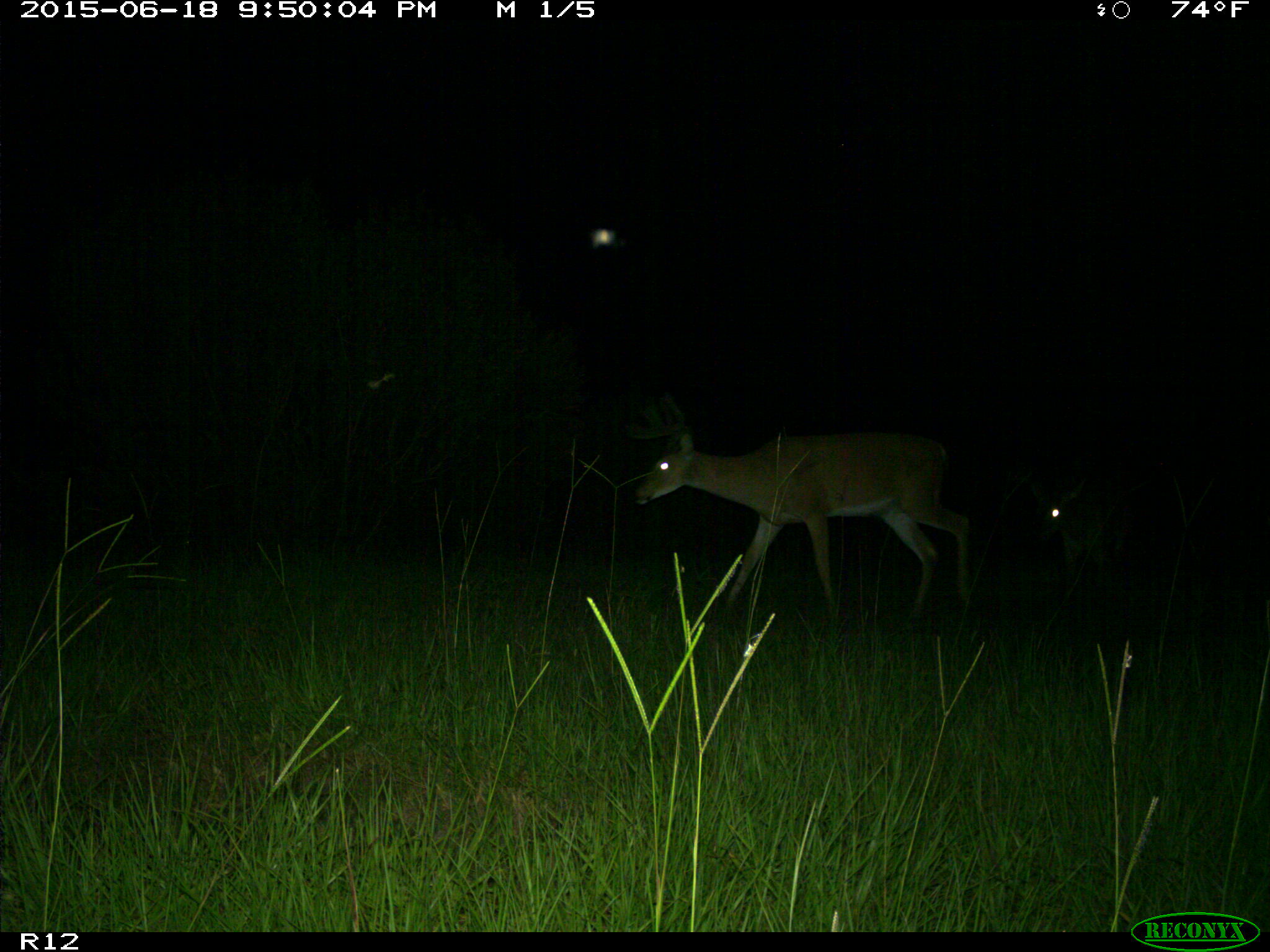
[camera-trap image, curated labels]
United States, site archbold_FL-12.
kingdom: Animalia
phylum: Chordata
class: Mammalia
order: Artiodactyla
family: Cervidae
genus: Odocoileus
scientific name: Odocoileus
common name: deer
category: unidentified deer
Unidentified deer (deer) (Odocoileus).